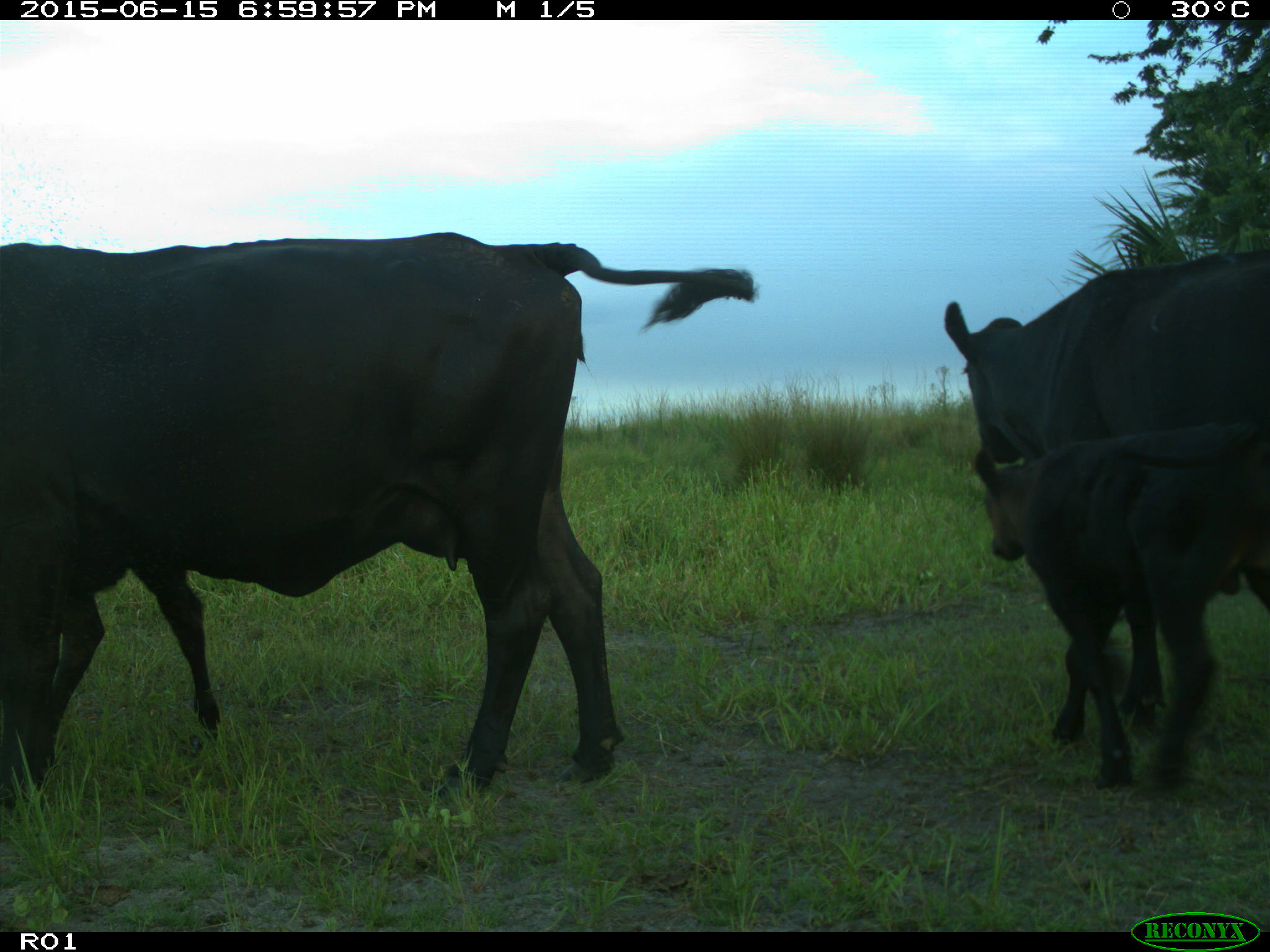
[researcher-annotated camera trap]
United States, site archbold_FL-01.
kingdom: Animalia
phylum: Chordata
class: Mammalia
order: Artiodactyla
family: Bovidae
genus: Bos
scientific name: Bos taurus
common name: domestic cow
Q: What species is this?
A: Bos taurus (domestic cow).